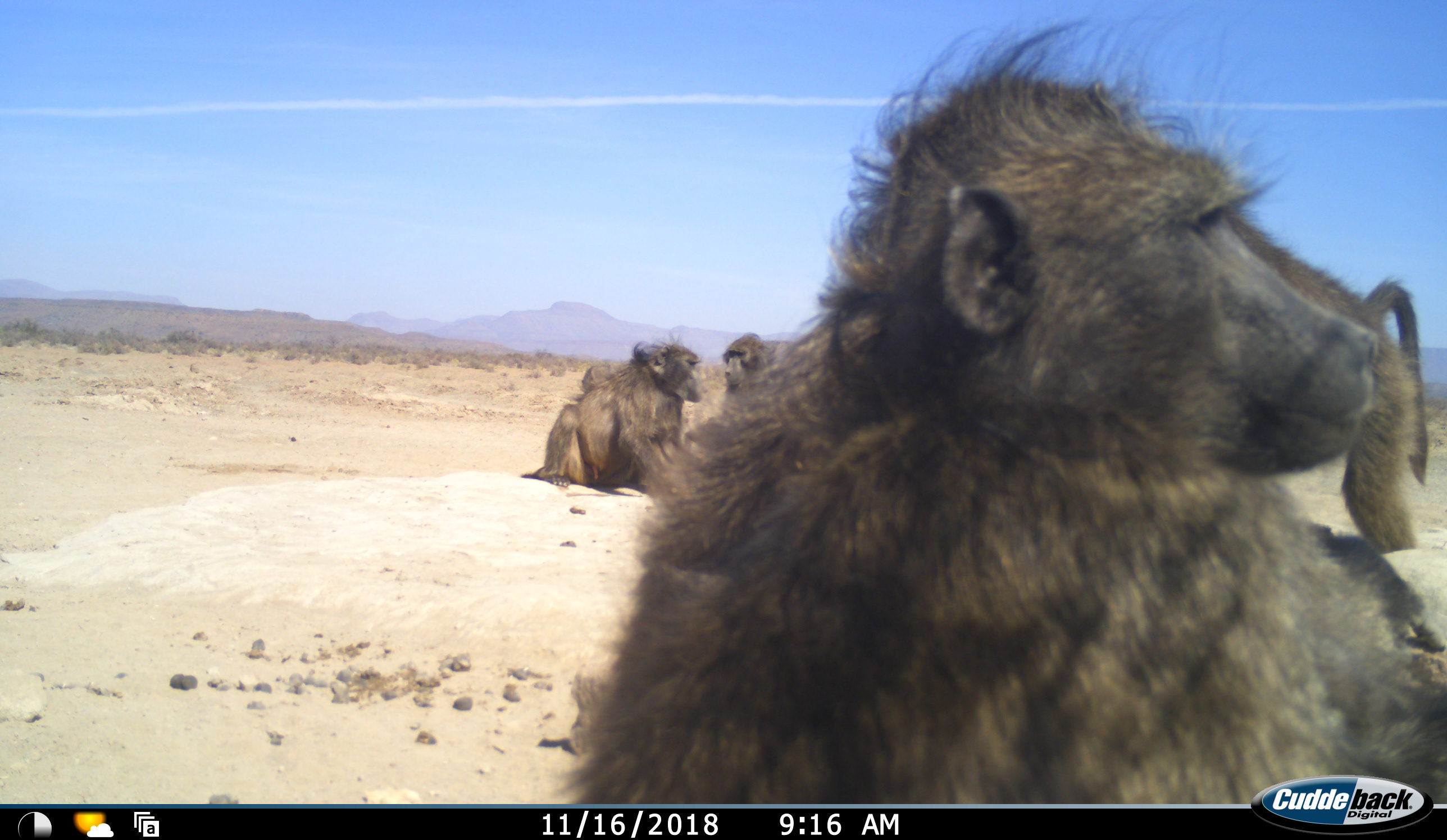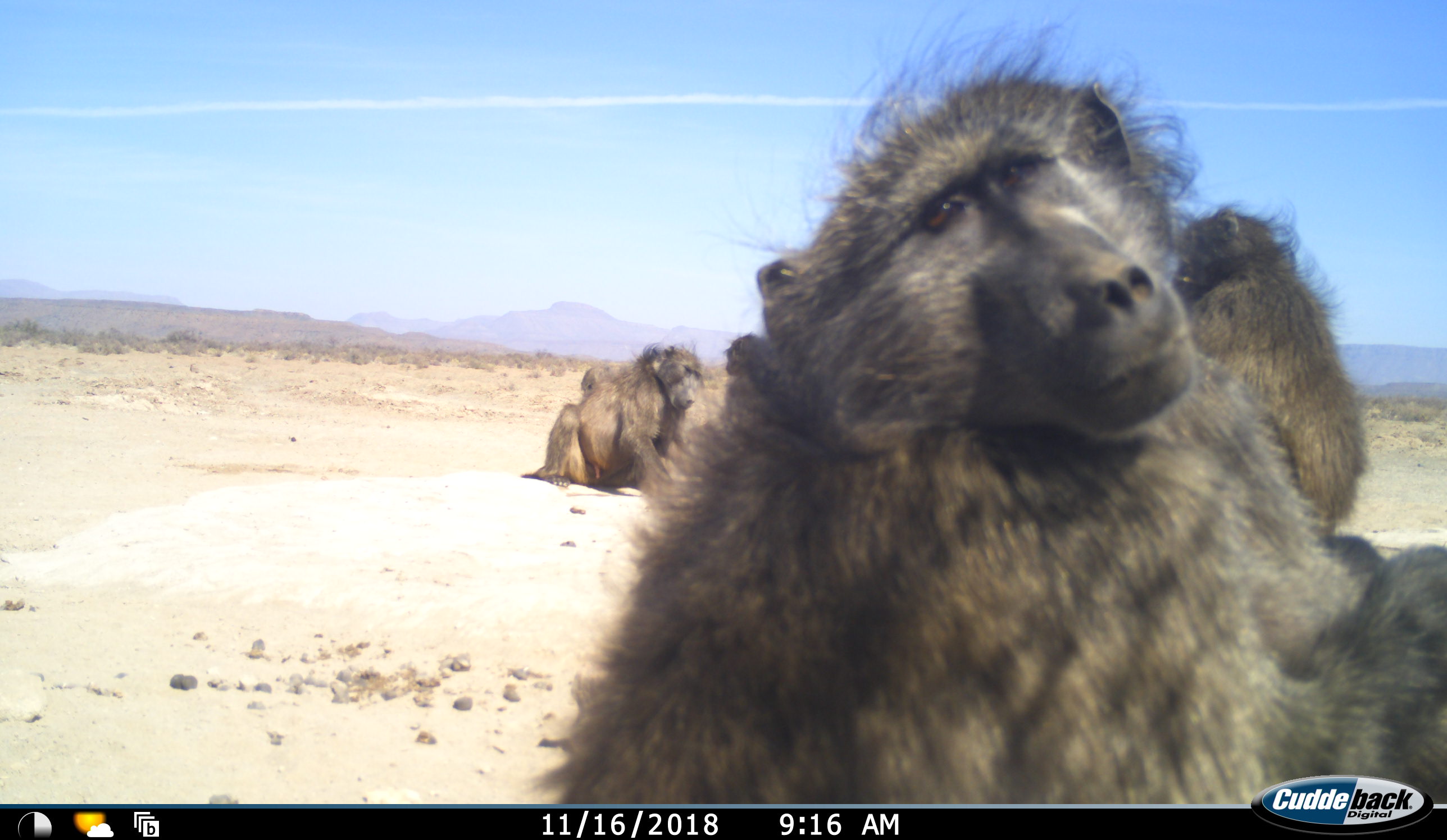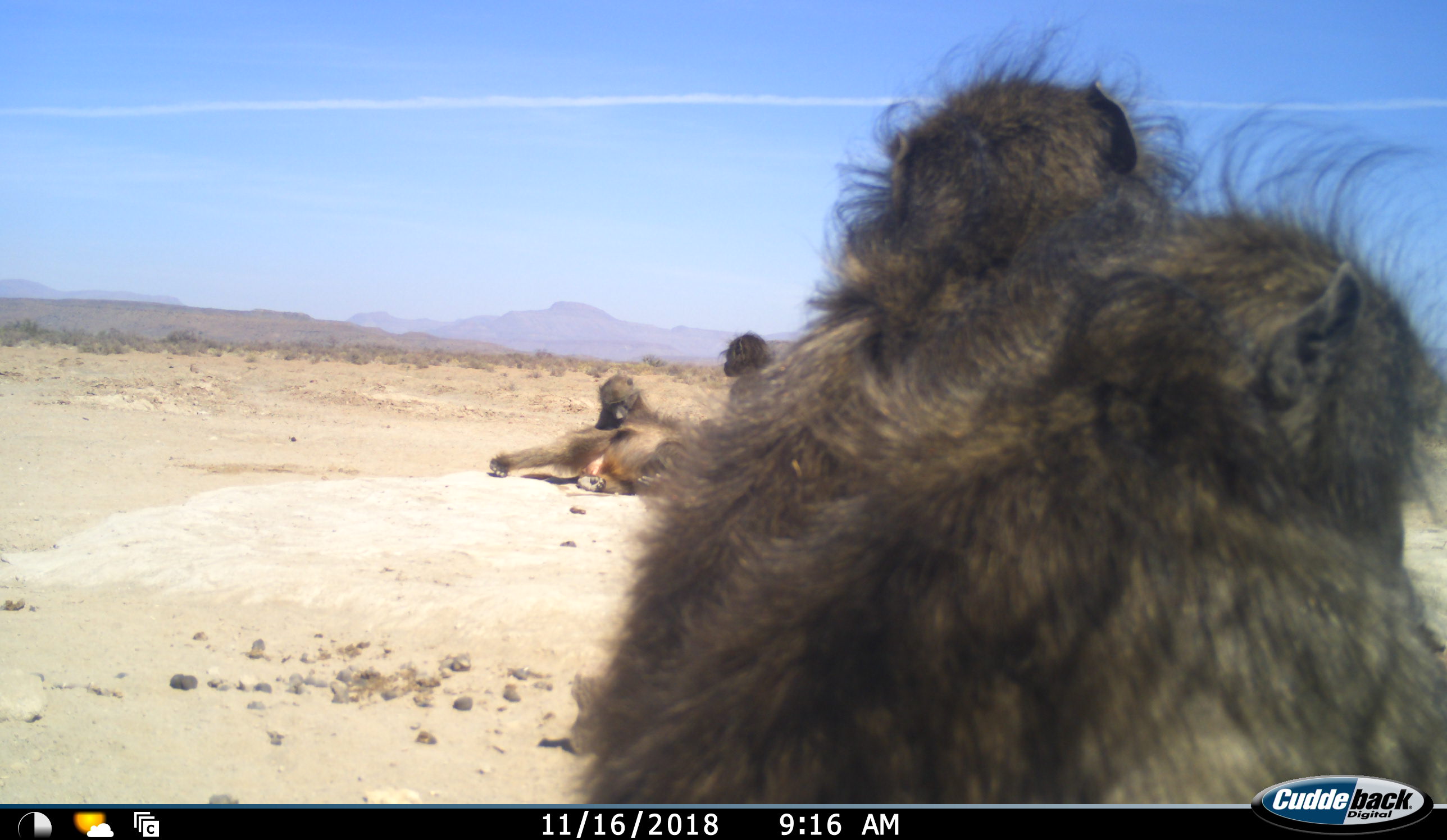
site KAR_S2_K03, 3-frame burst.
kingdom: Animalia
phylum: Chordata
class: Mammalia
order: Primates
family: Cercopithecidae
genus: Papio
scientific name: Papio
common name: baboon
Baboon (Papio), count 5. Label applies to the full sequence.